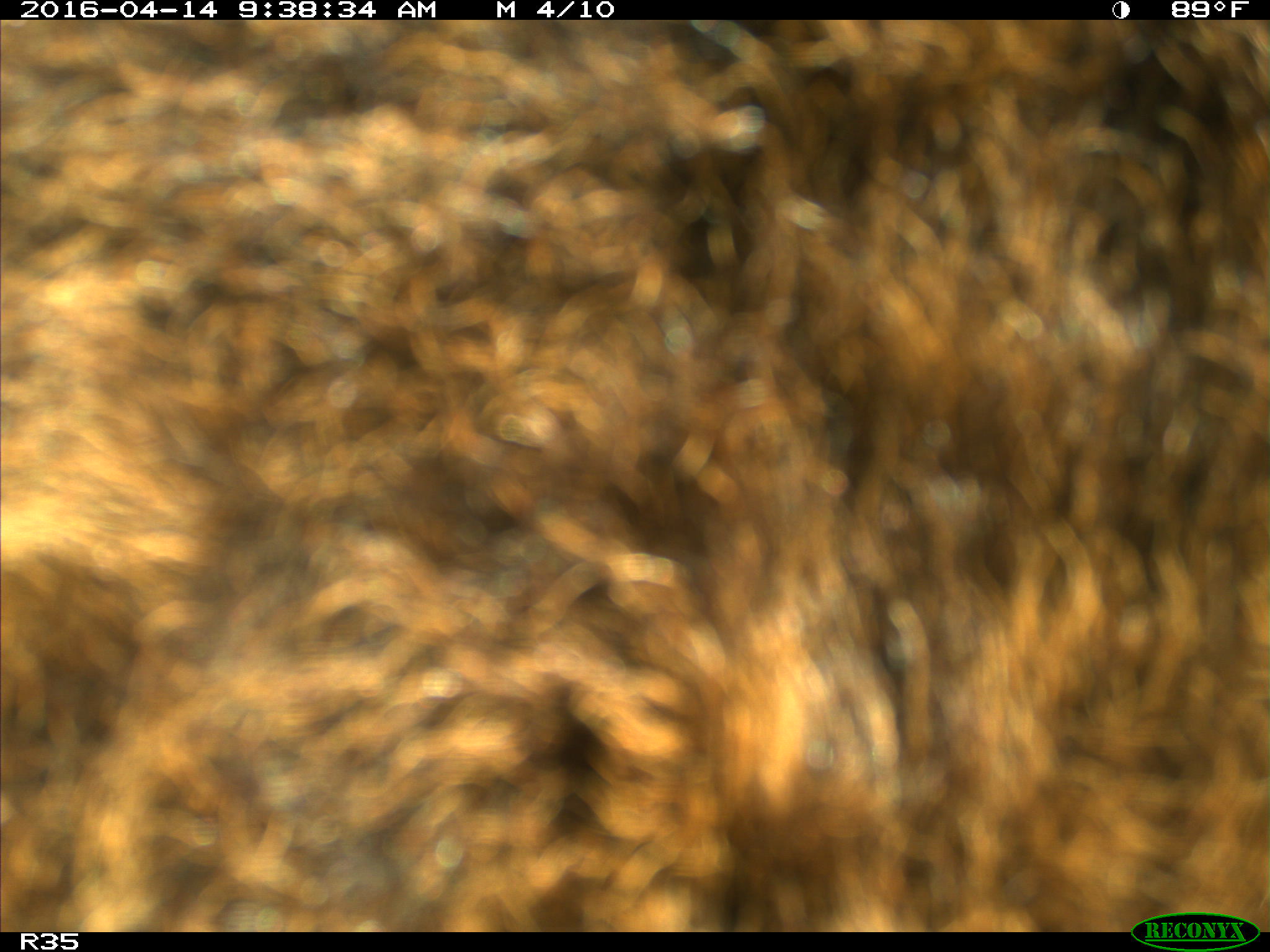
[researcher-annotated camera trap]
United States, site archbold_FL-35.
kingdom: Animalia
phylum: Chordata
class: Mammalia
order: Artiodactyla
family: Bovidae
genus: Bos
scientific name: Bos taurus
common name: domestic cow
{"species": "Bos taurus (domestic cow)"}